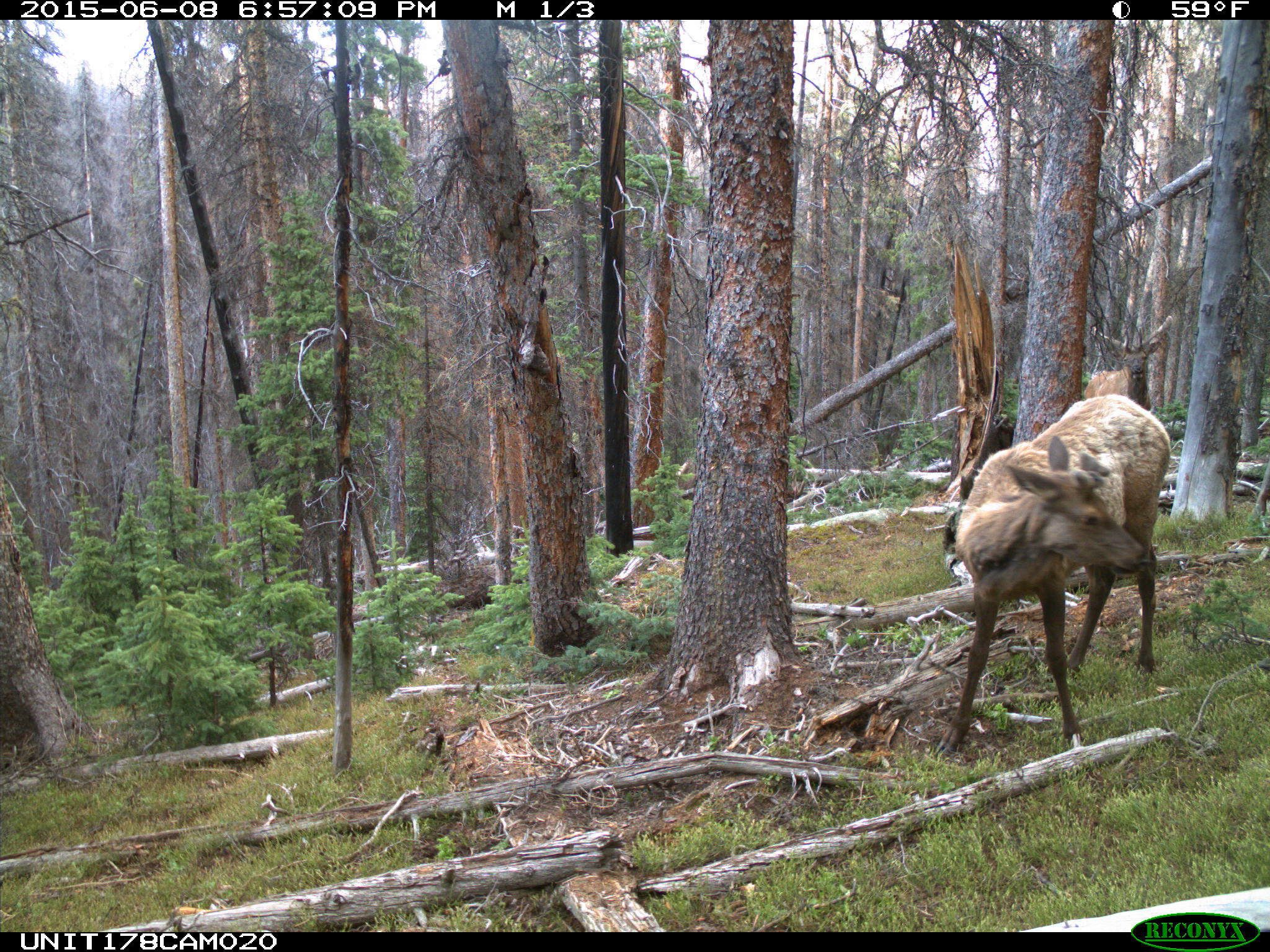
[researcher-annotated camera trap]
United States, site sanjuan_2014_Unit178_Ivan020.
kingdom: Animalia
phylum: Chordata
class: Mammalia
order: Artiodactyla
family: Cervidae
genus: Cervus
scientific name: Cervus elaphus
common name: red deer